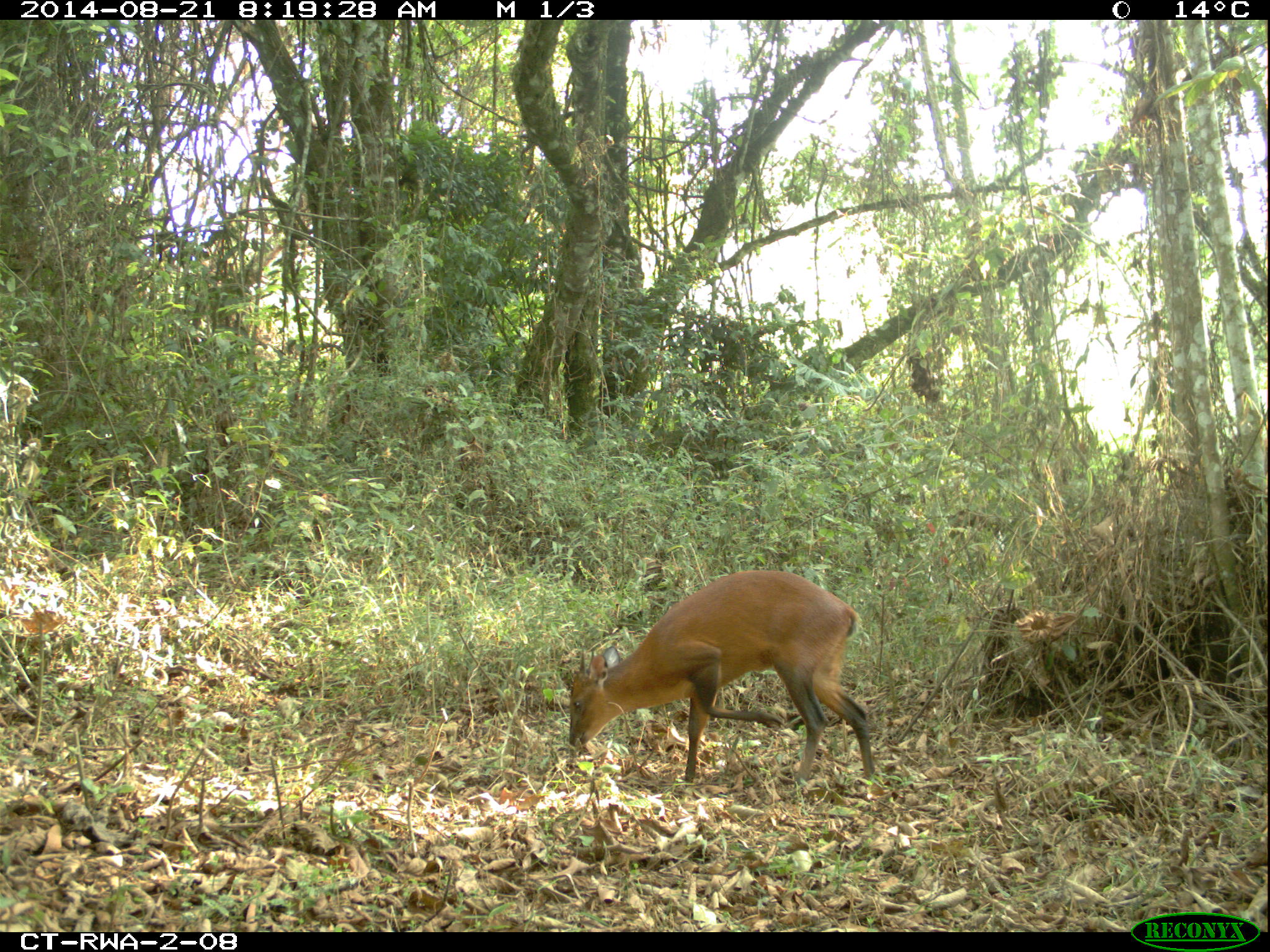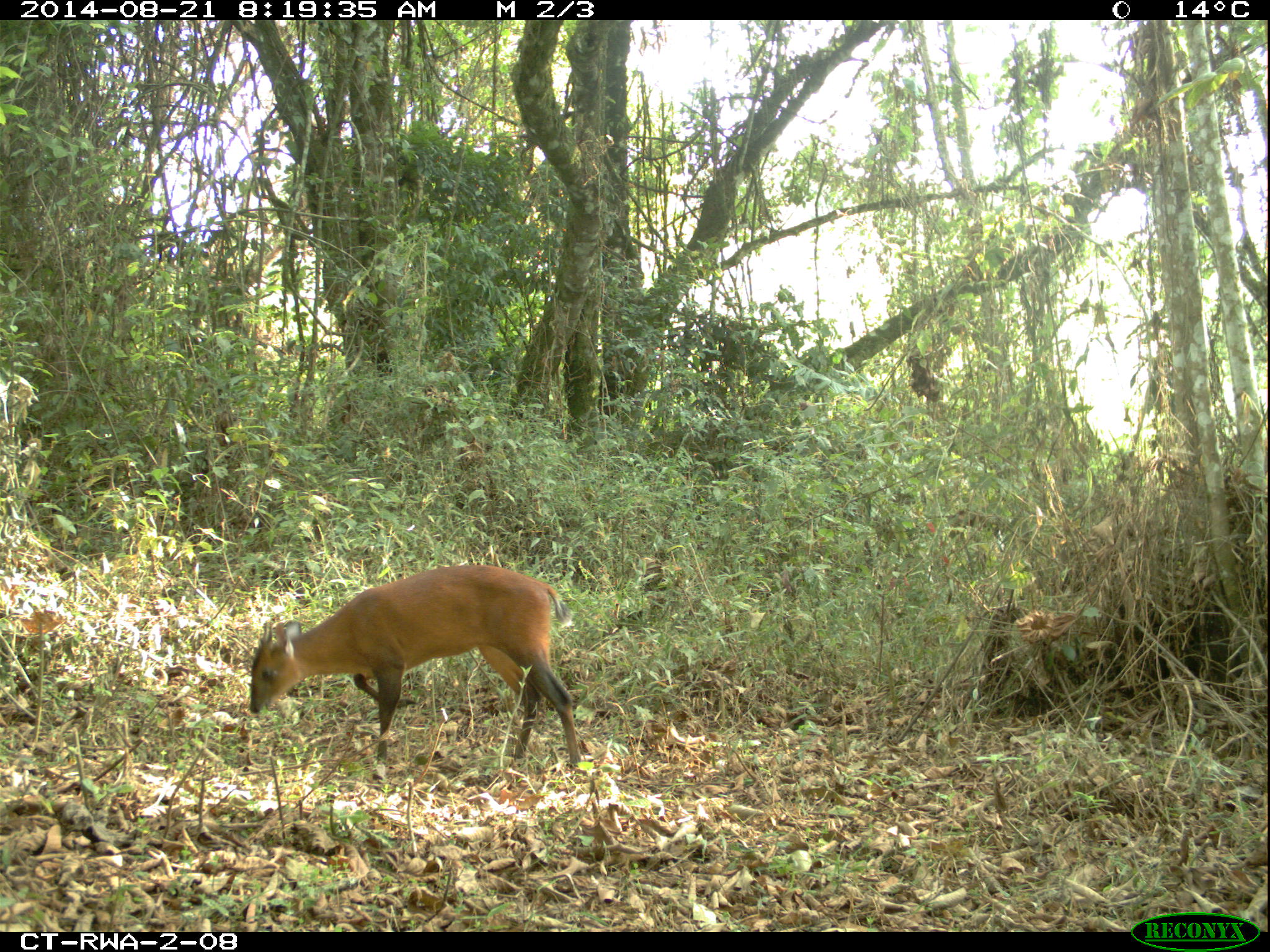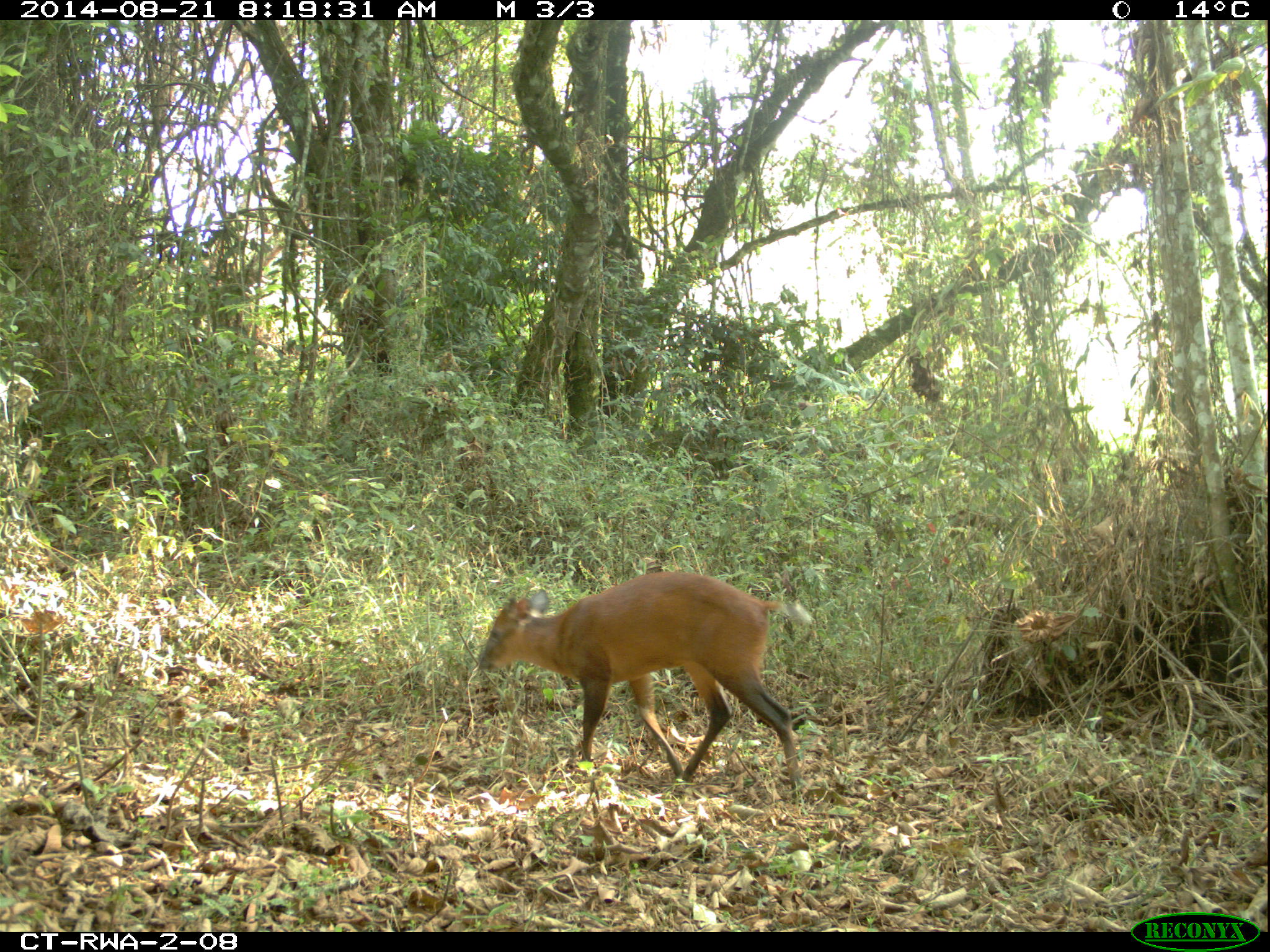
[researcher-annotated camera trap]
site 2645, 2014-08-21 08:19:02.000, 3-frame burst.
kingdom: Animalia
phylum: Chordata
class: Mammalia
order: Artiodactyla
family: Bovidae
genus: Cephalophus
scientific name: Cephalophus nigrifrons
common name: black-fronted duiker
Cephalophus nigrifrons (black-fronted duiker), count 1.